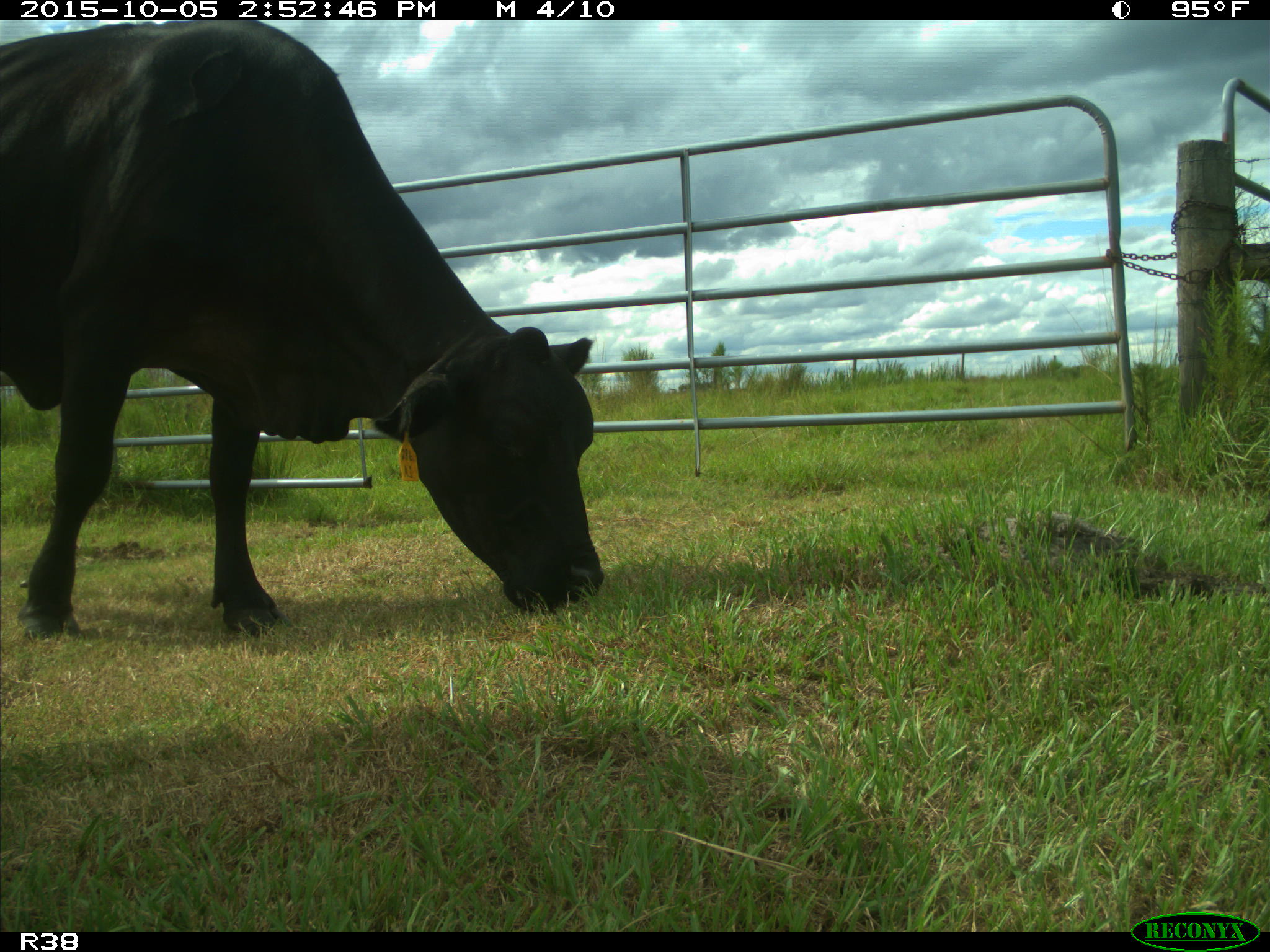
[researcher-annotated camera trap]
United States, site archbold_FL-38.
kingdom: Animalia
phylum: Chordata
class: Mammalia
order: Artiodactyla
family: Bovidae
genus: Bos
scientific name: Bos taurus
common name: domestic cow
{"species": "Bos taurus (domestic cow)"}